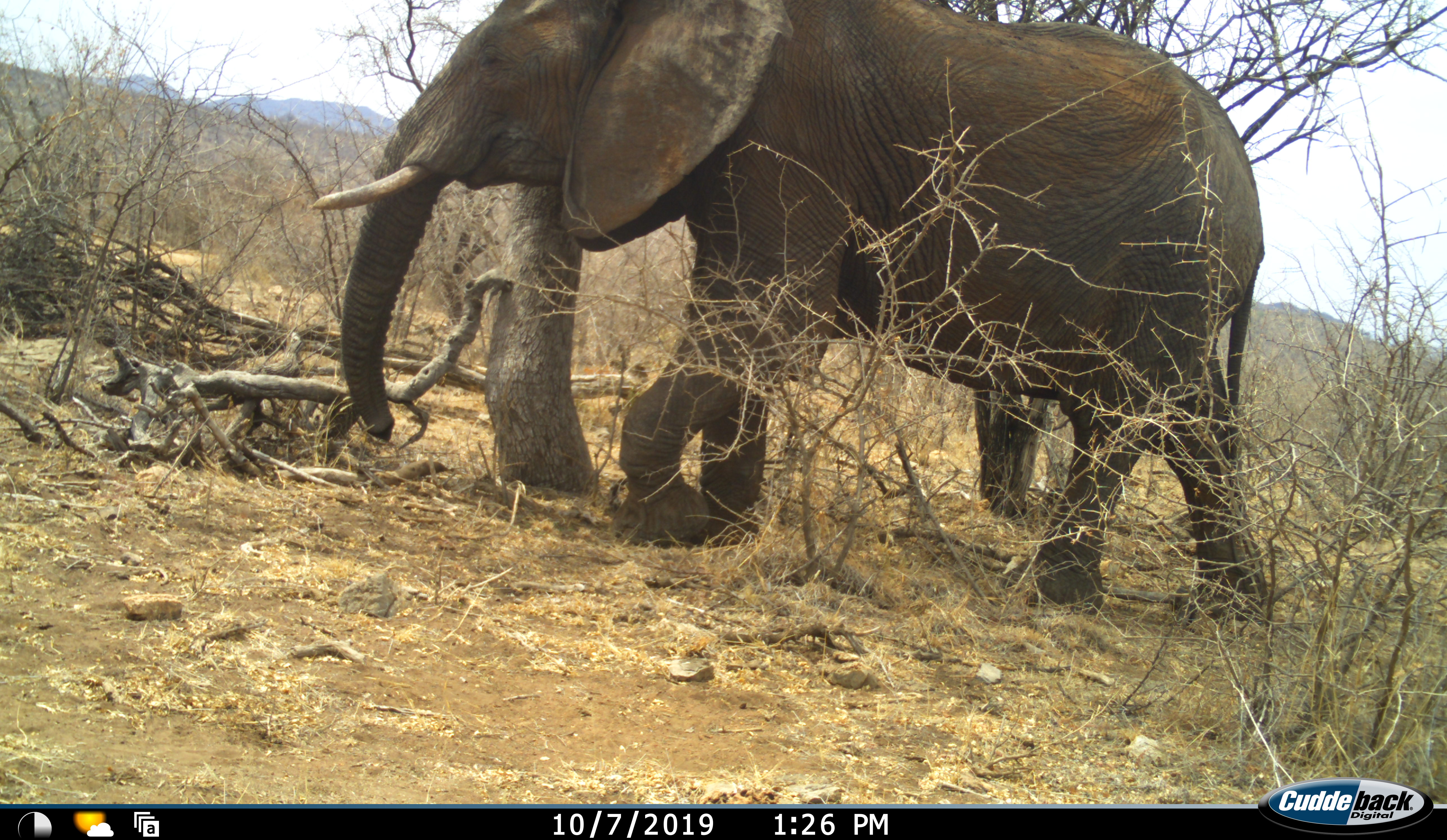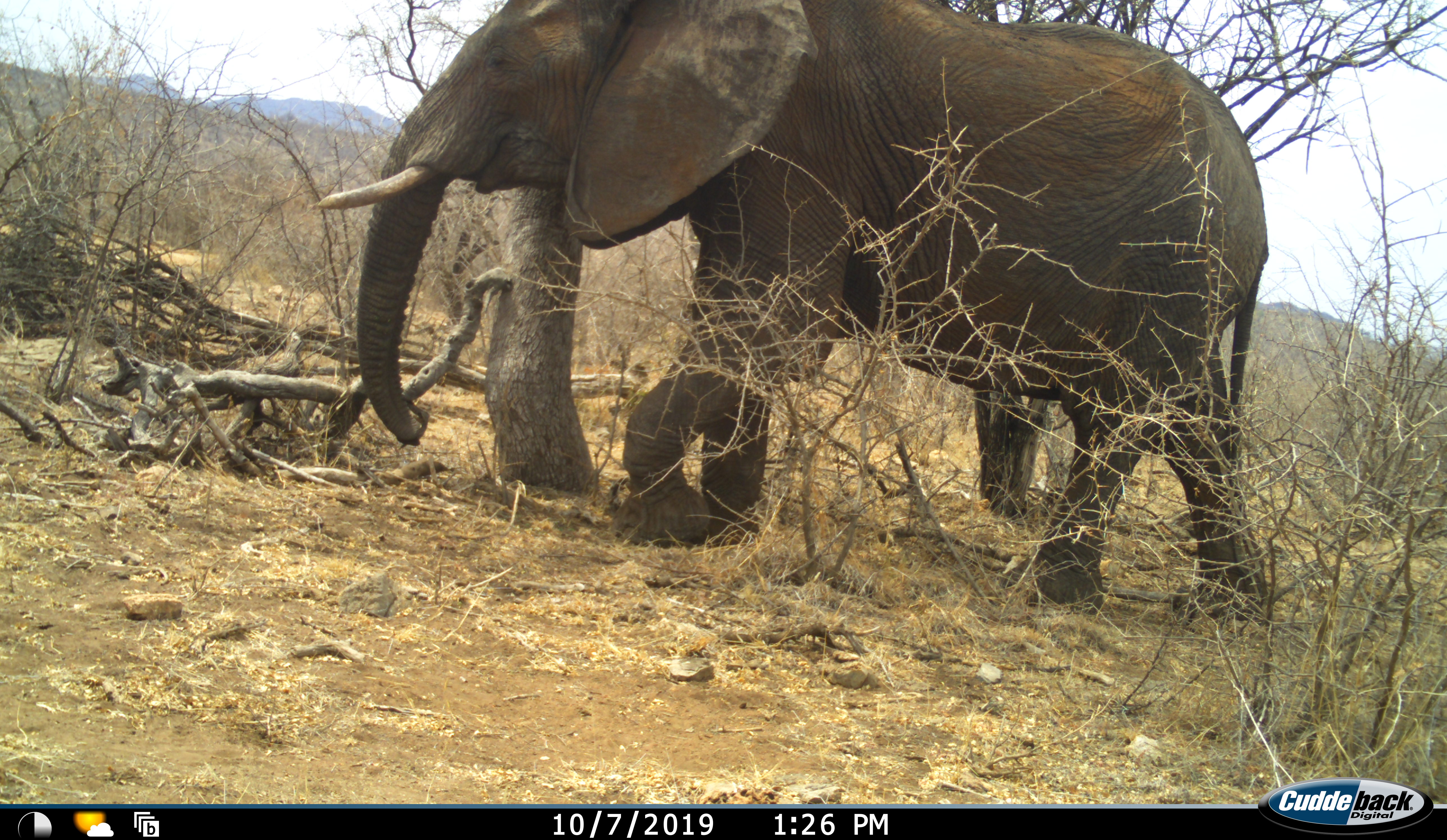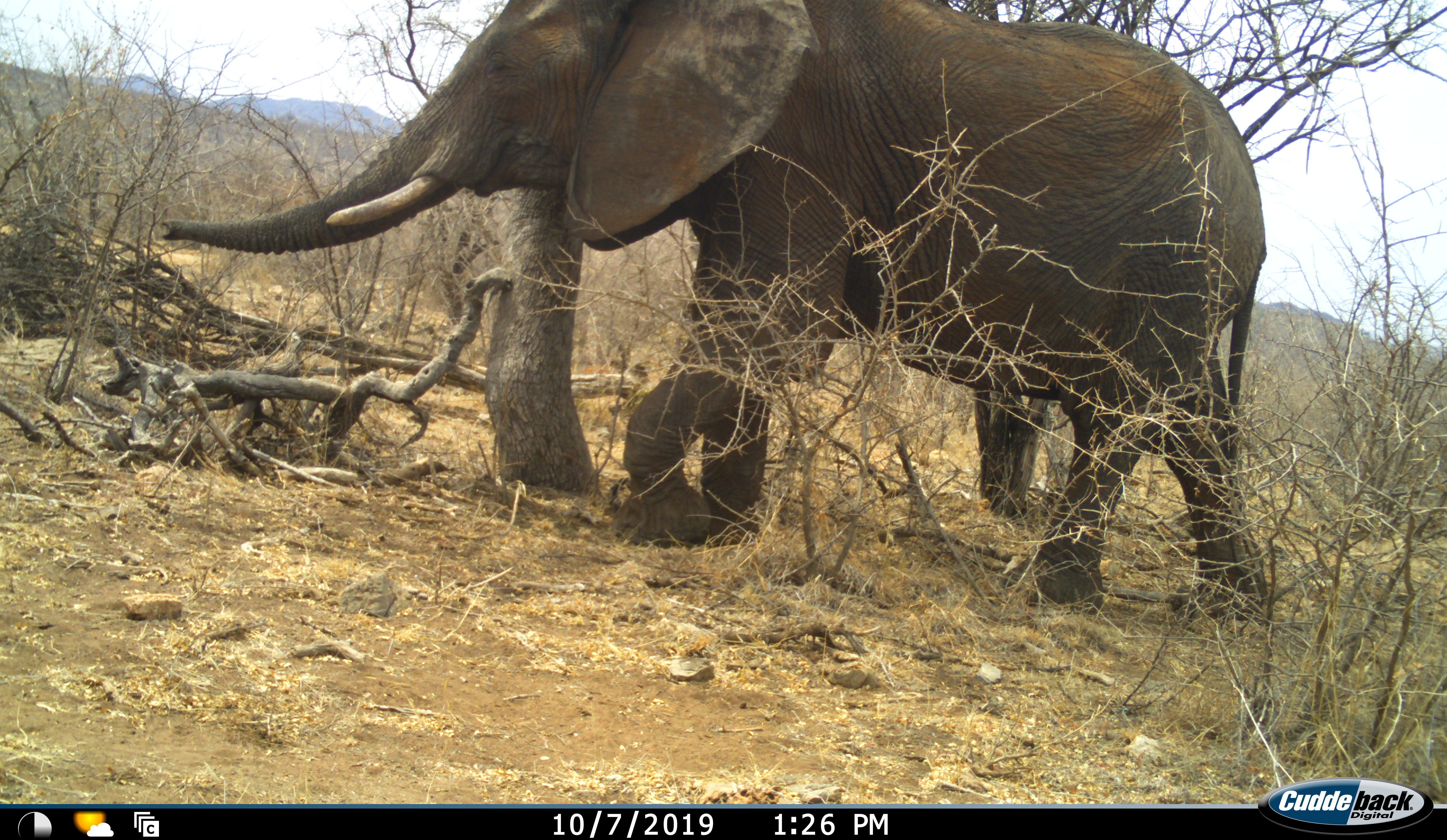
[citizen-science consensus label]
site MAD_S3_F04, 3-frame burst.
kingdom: Animalia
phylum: Chordata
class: Mammalia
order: Proboscidea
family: Elephantidae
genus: Loxodonta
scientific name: Loxodonta africana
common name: african bush elephant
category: elephant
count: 1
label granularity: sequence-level